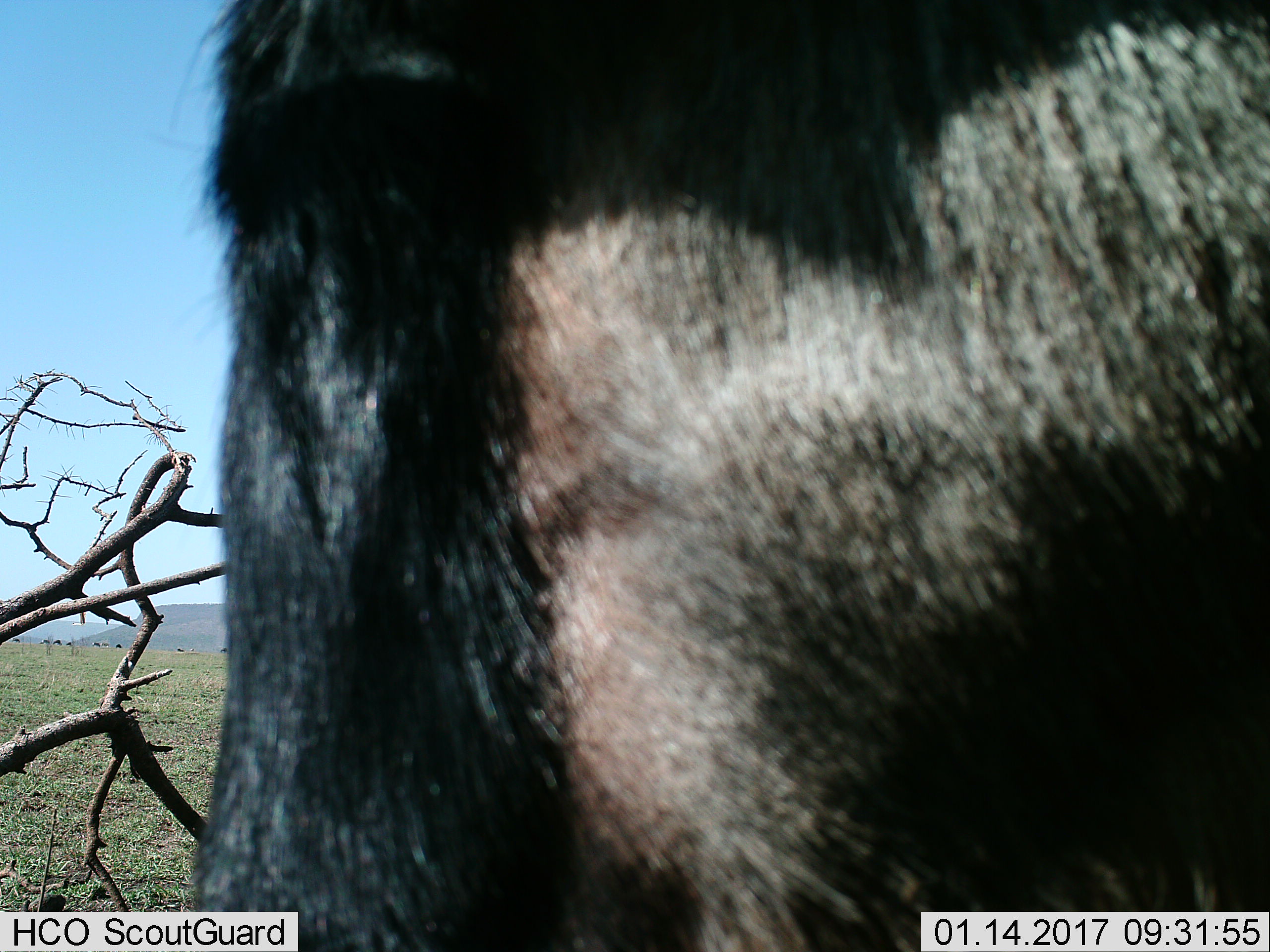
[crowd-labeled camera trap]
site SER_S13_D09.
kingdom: Animalia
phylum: Chordata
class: Mammalia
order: Artiodactyla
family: Bovidae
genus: Connochaetes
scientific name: Connochaetes taurinus taurinus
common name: blue wildebeest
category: wildebeestblue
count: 1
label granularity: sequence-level